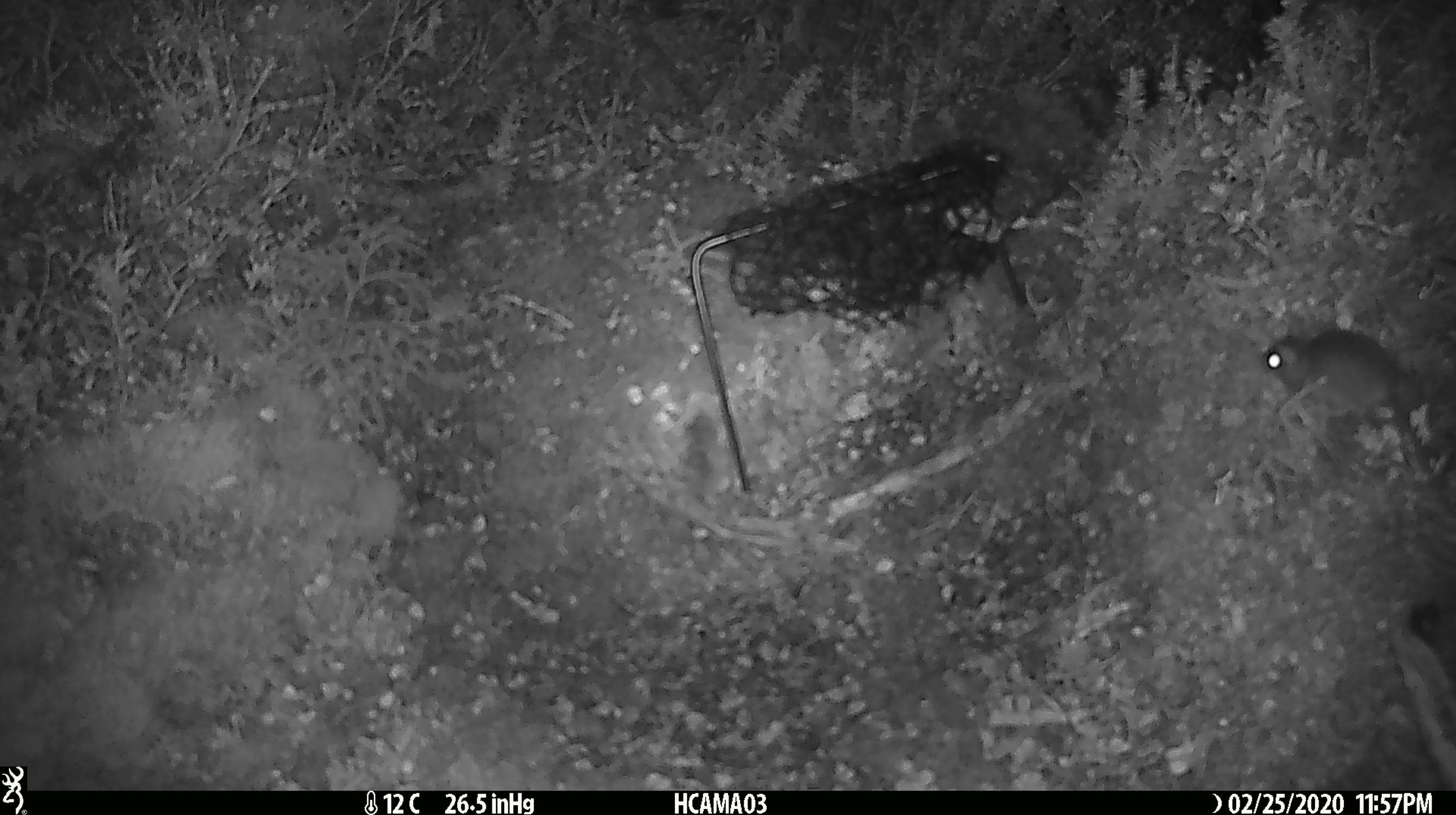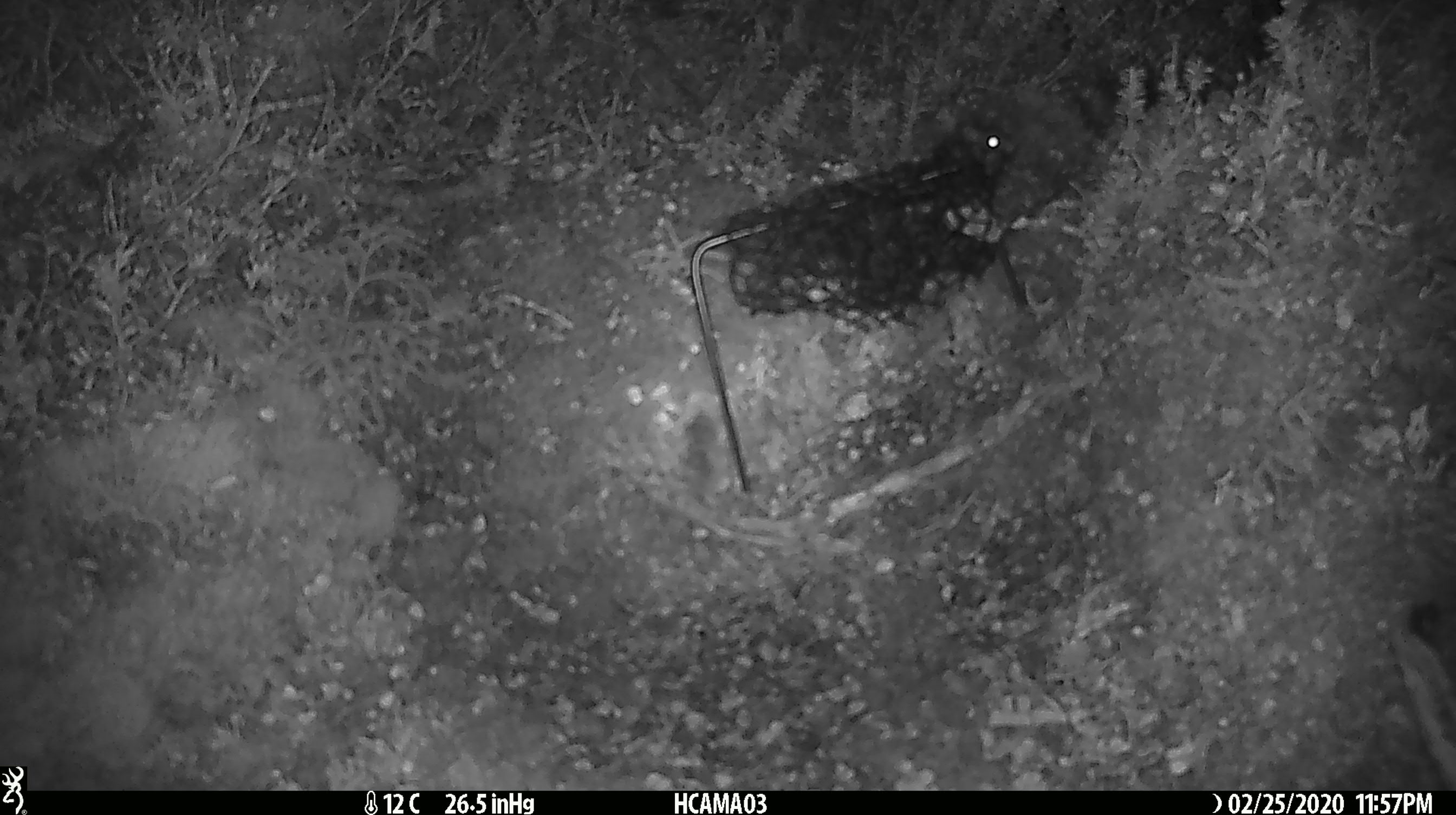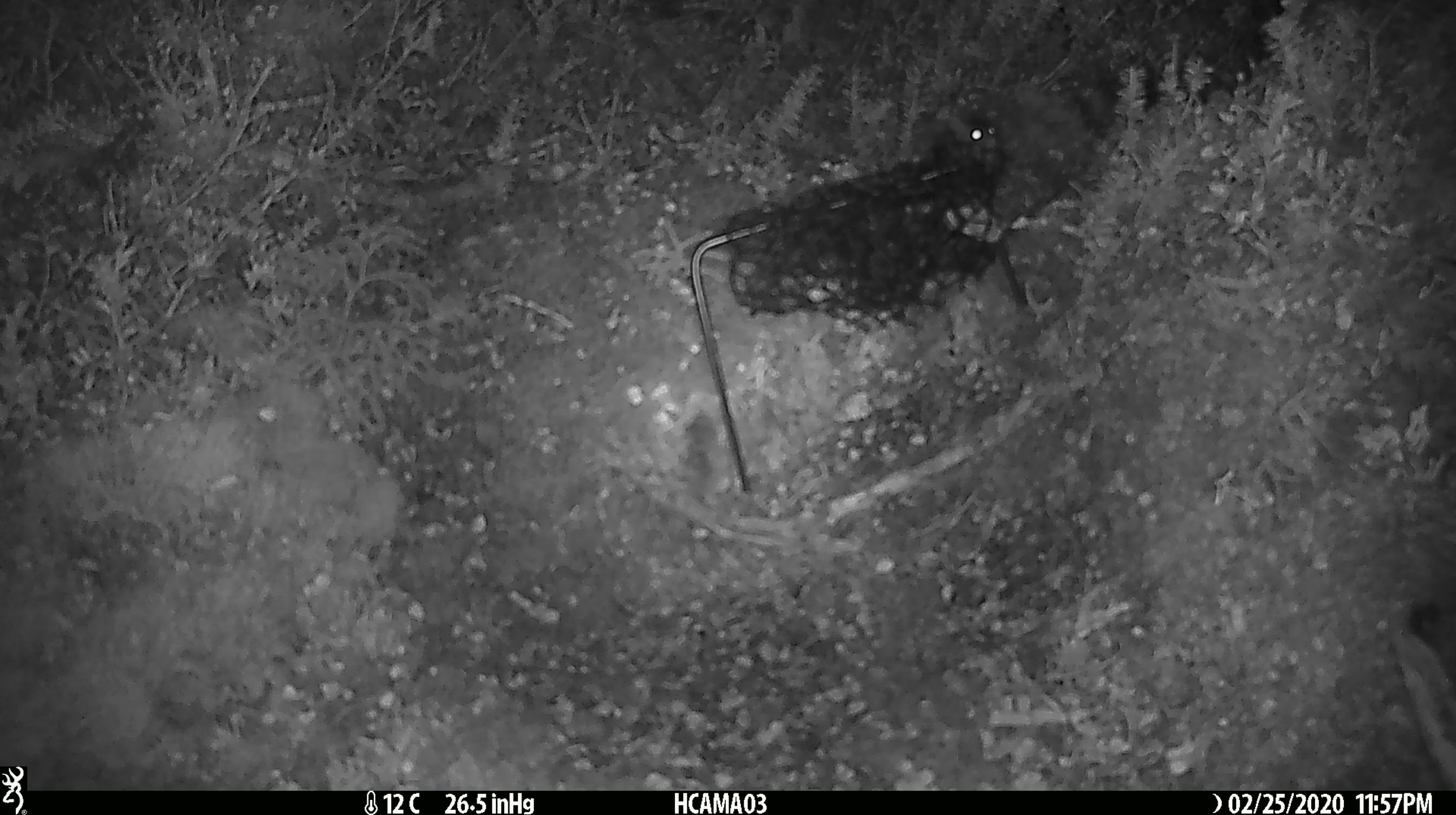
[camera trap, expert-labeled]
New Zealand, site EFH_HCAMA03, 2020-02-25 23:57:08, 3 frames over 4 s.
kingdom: Animalia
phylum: Chordata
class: Mammalia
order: Rodentia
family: Muridae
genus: Mus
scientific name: Mus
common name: mouse